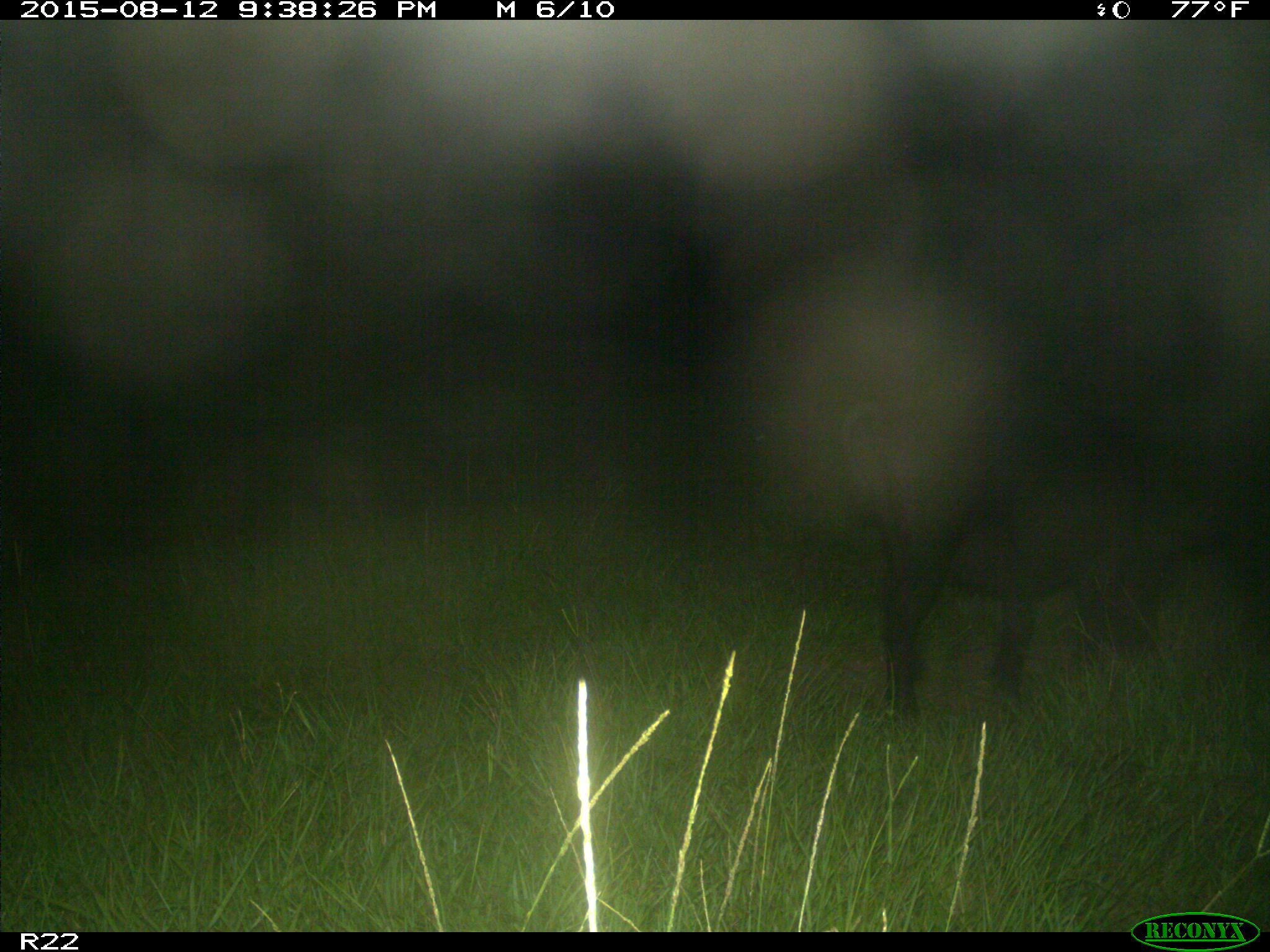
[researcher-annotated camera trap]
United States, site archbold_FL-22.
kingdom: Animalia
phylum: Chordata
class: Mammalia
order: Artiodactyla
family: Suidae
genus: Sus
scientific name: Sus scrofa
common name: wild boar